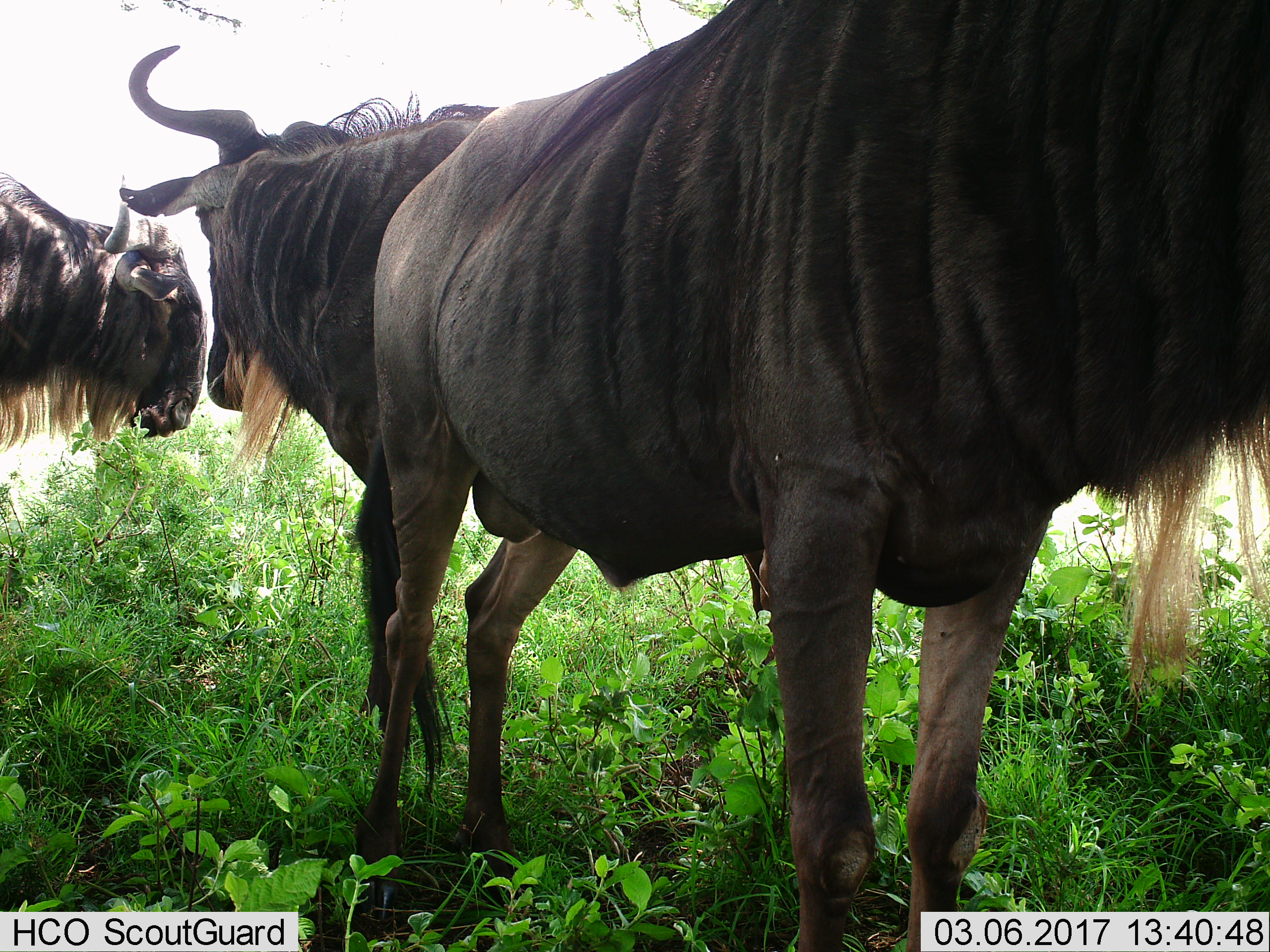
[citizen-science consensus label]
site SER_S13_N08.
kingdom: Animalia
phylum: Chordata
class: Mammalia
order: Artiodactyla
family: Bovidae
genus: Connochaetes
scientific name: Connochaetes taurinus taurinus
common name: blue wildebeest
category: wildebeestblue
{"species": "wildebeestblue (blue wildebeest) (Connochaetes taurinus taurinus)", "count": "3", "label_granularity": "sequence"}